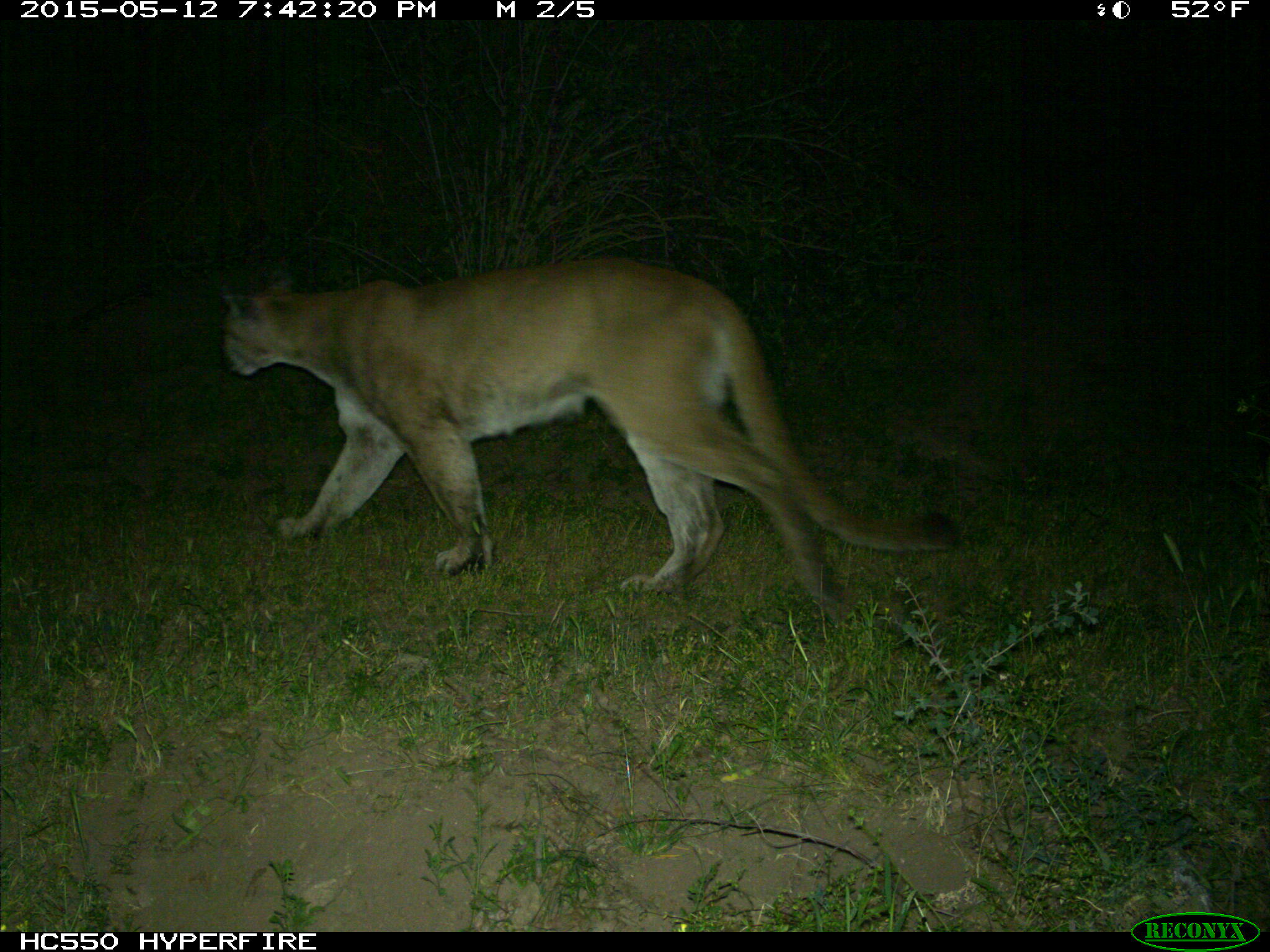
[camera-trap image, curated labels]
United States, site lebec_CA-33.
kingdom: Animalia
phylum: Chordata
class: Mammalia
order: Carnivora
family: Felidae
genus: Puma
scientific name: Puma concolor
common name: mountain lion